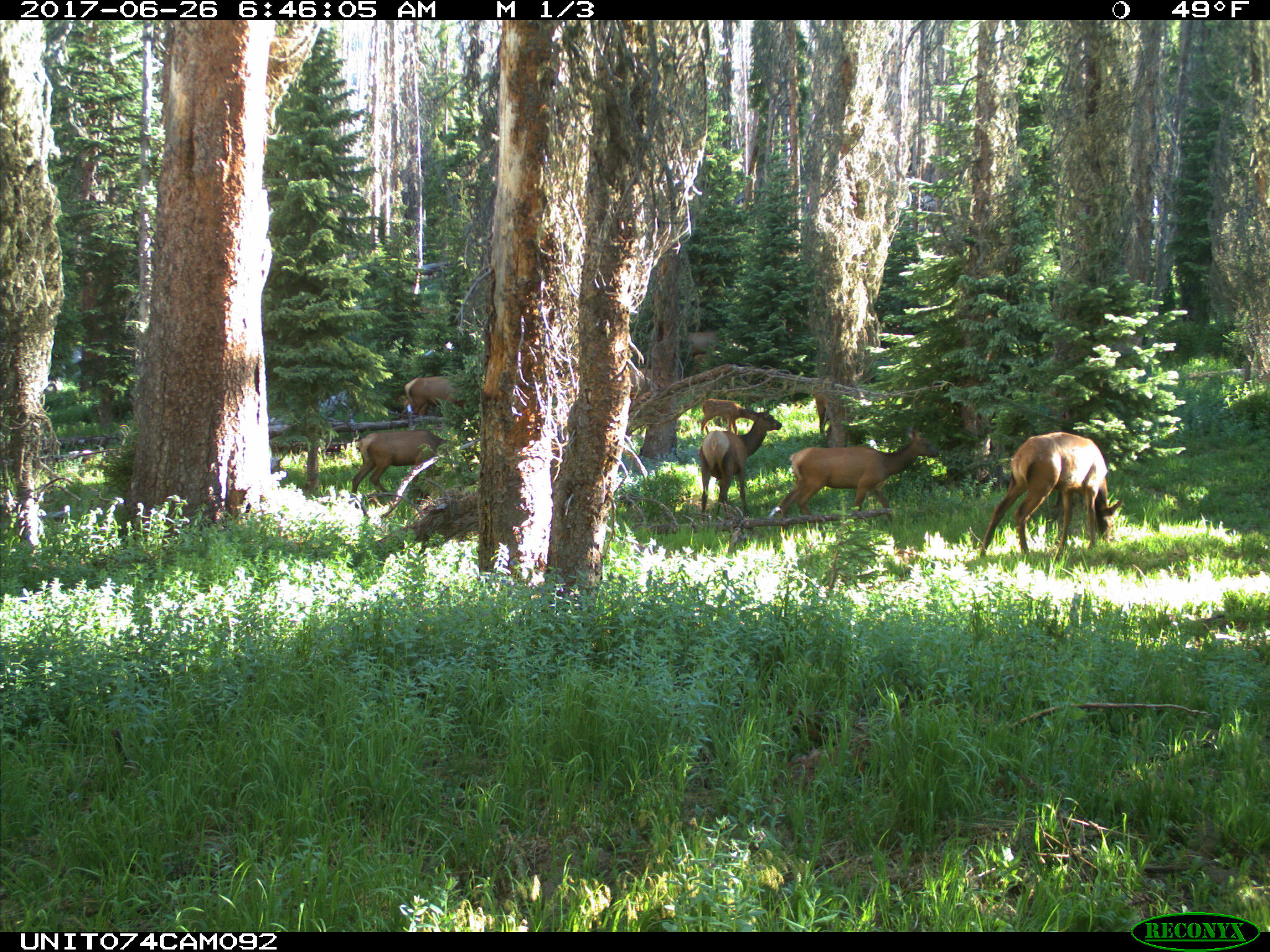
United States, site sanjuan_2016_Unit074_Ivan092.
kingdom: Animalia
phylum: Chordata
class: Mammalia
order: Artiodactyla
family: Cervidae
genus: Cervus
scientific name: Cervus elaphus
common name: red deer